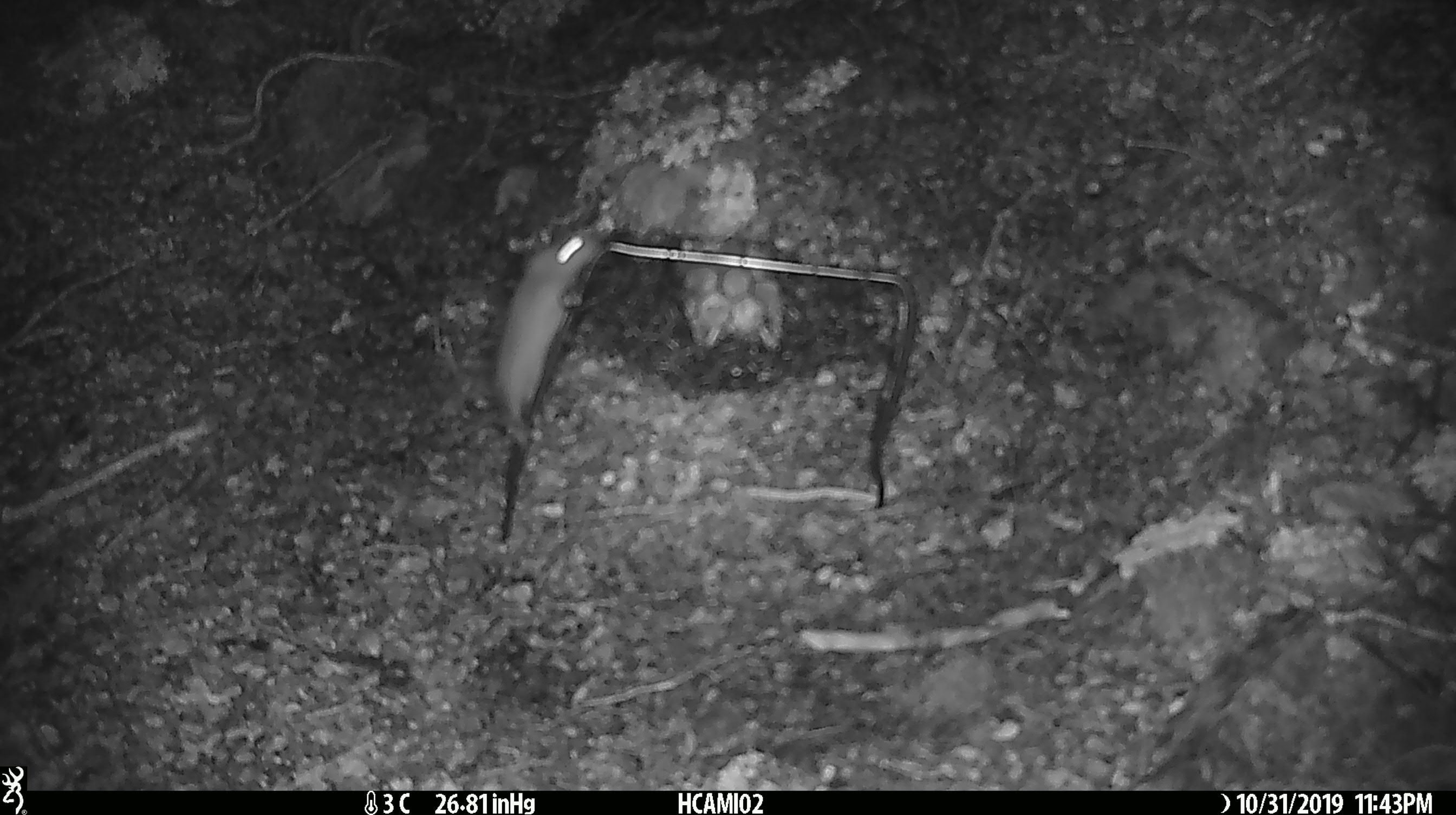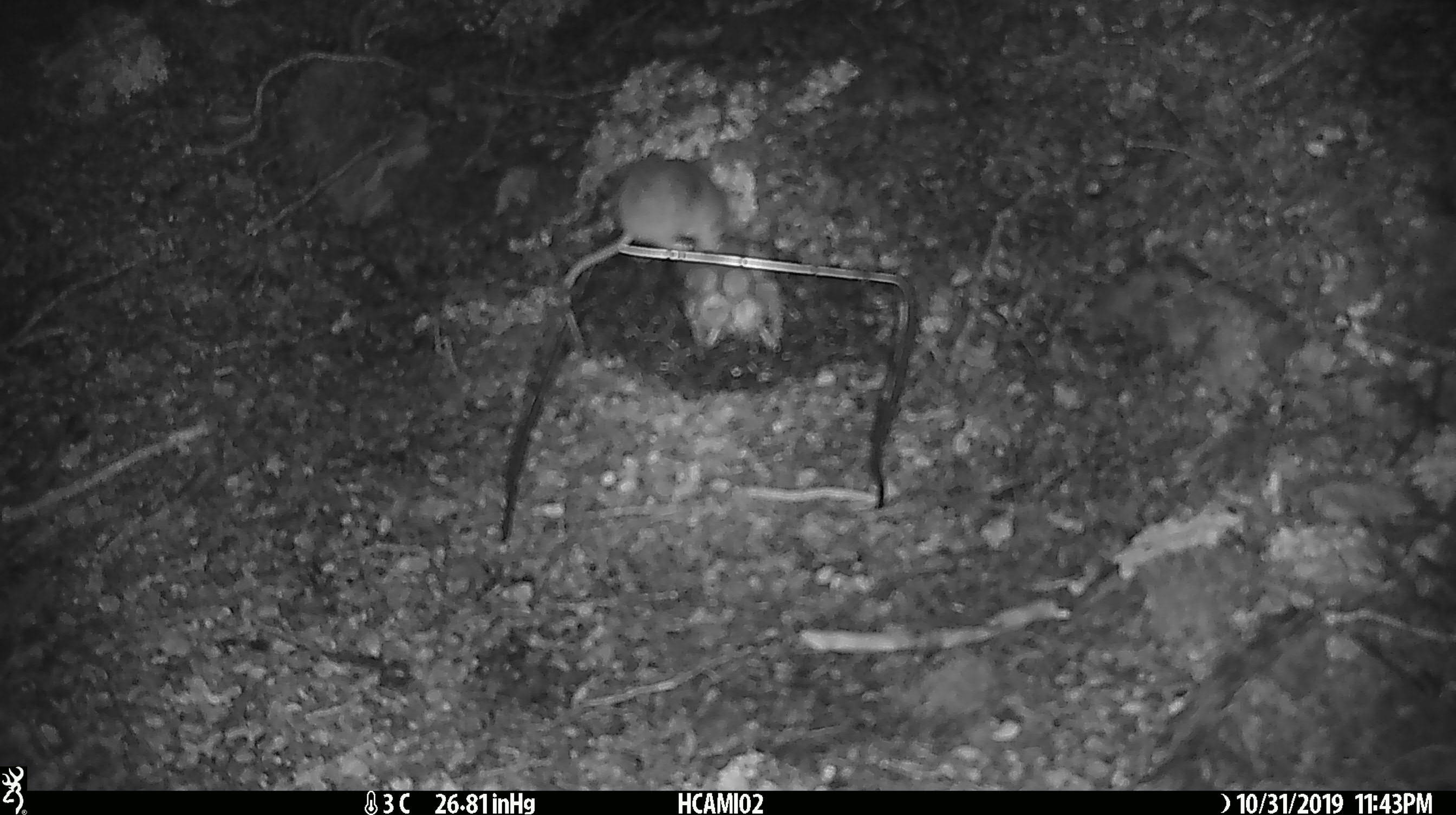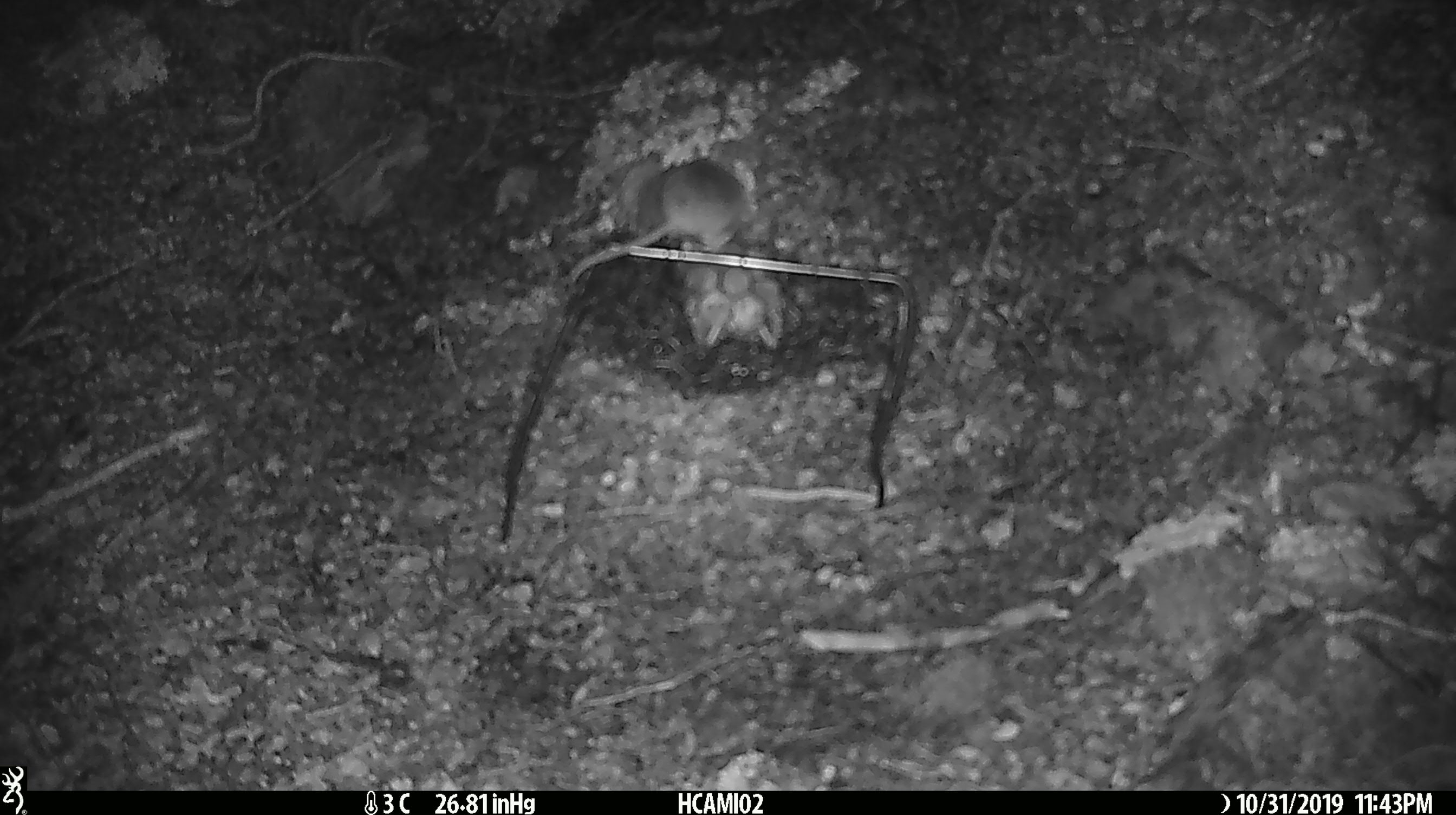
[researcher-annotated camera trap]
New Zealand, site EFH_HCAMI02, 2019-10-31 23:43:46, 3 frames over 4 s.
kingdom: Animalia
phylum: Chordata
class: Mammalia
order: Rodentia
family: Muridae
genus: Mus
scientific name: Mus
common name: mouse